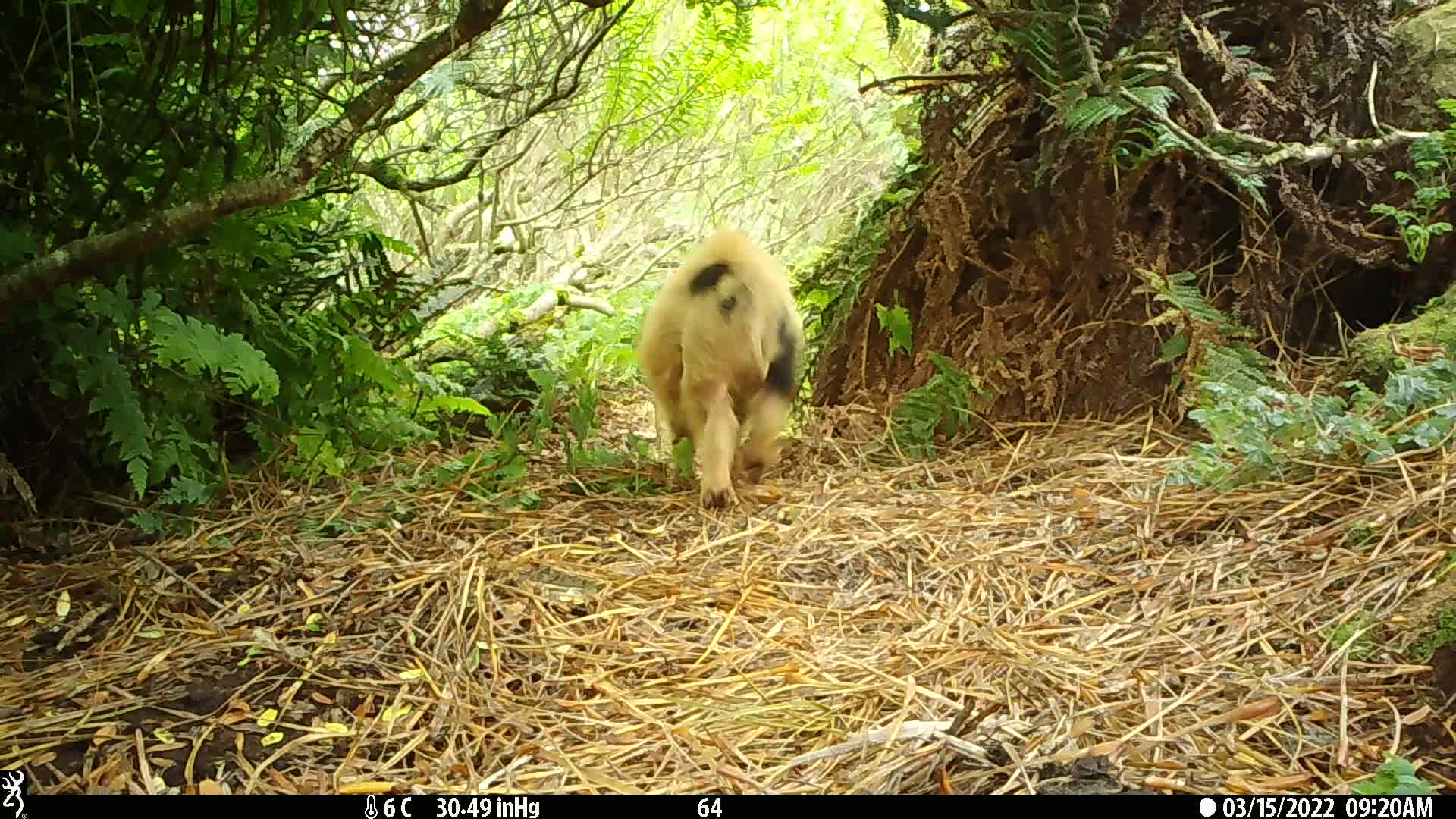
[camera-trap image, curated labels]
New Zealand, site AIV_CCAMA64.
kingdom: Animalia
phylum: Chordata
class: Mammalia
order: Artiodactyla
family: Suidae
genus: Sus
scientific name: Sus scrofa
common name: pig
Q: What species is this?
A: Pig (Sus scrofa).